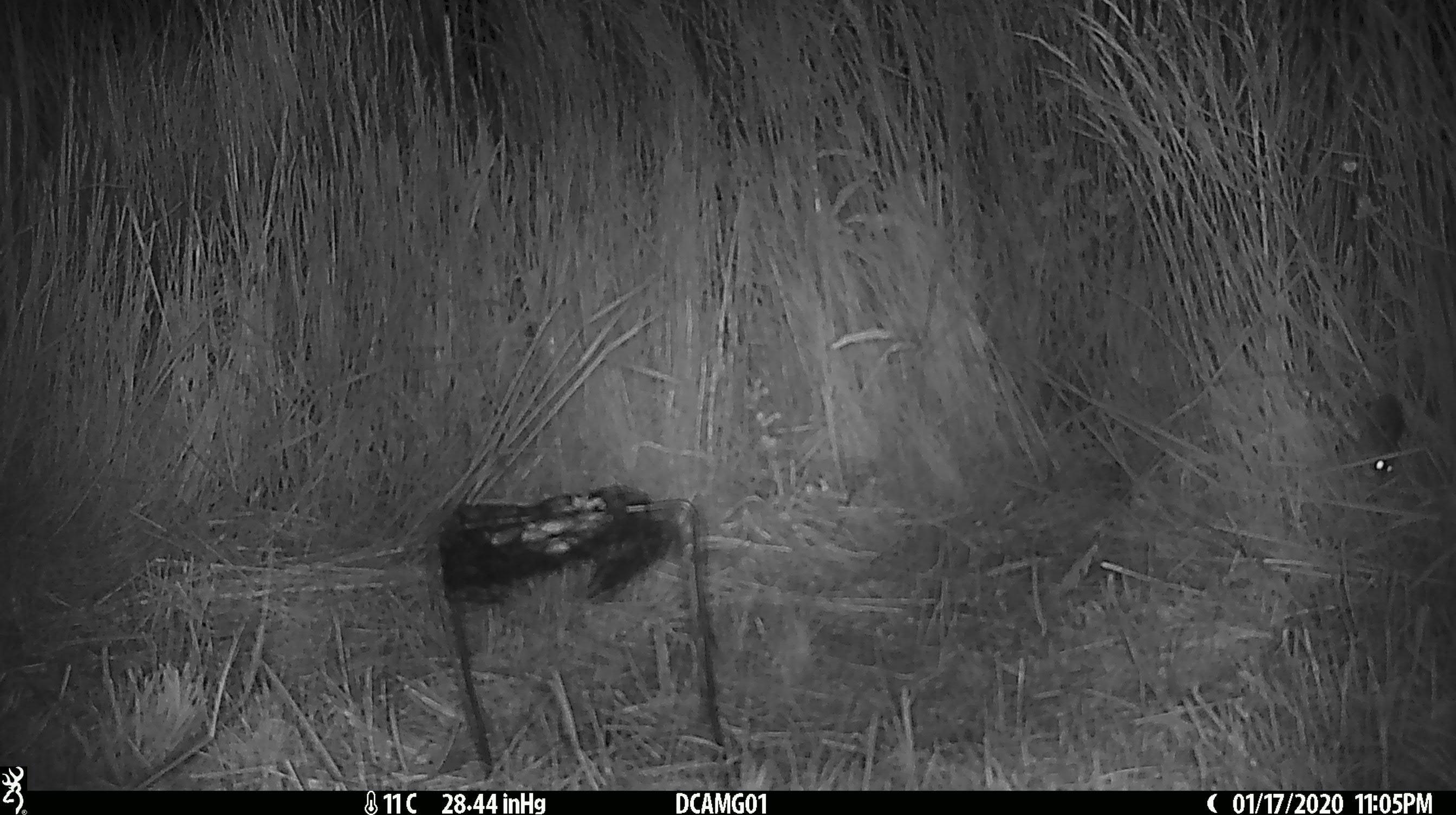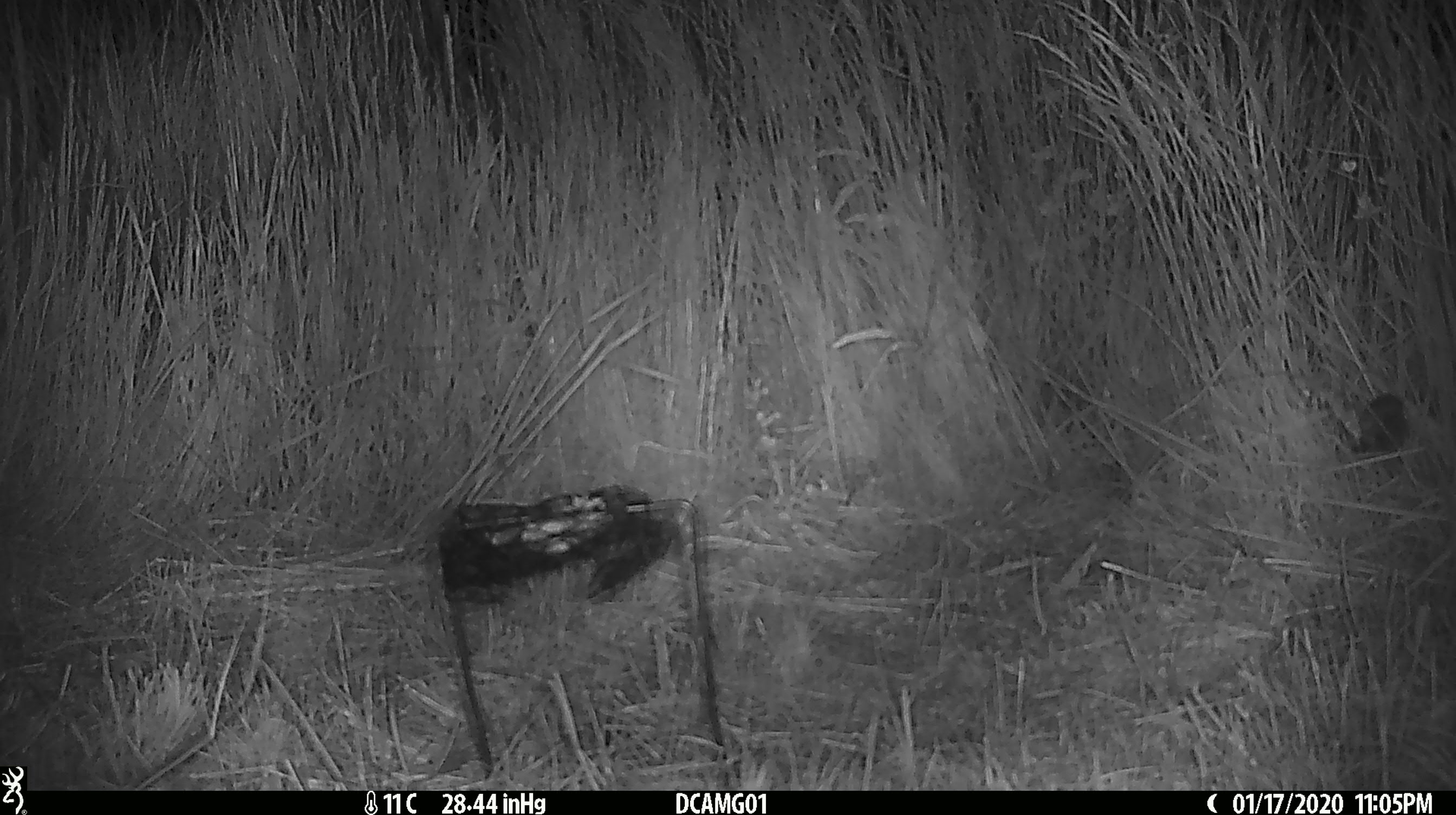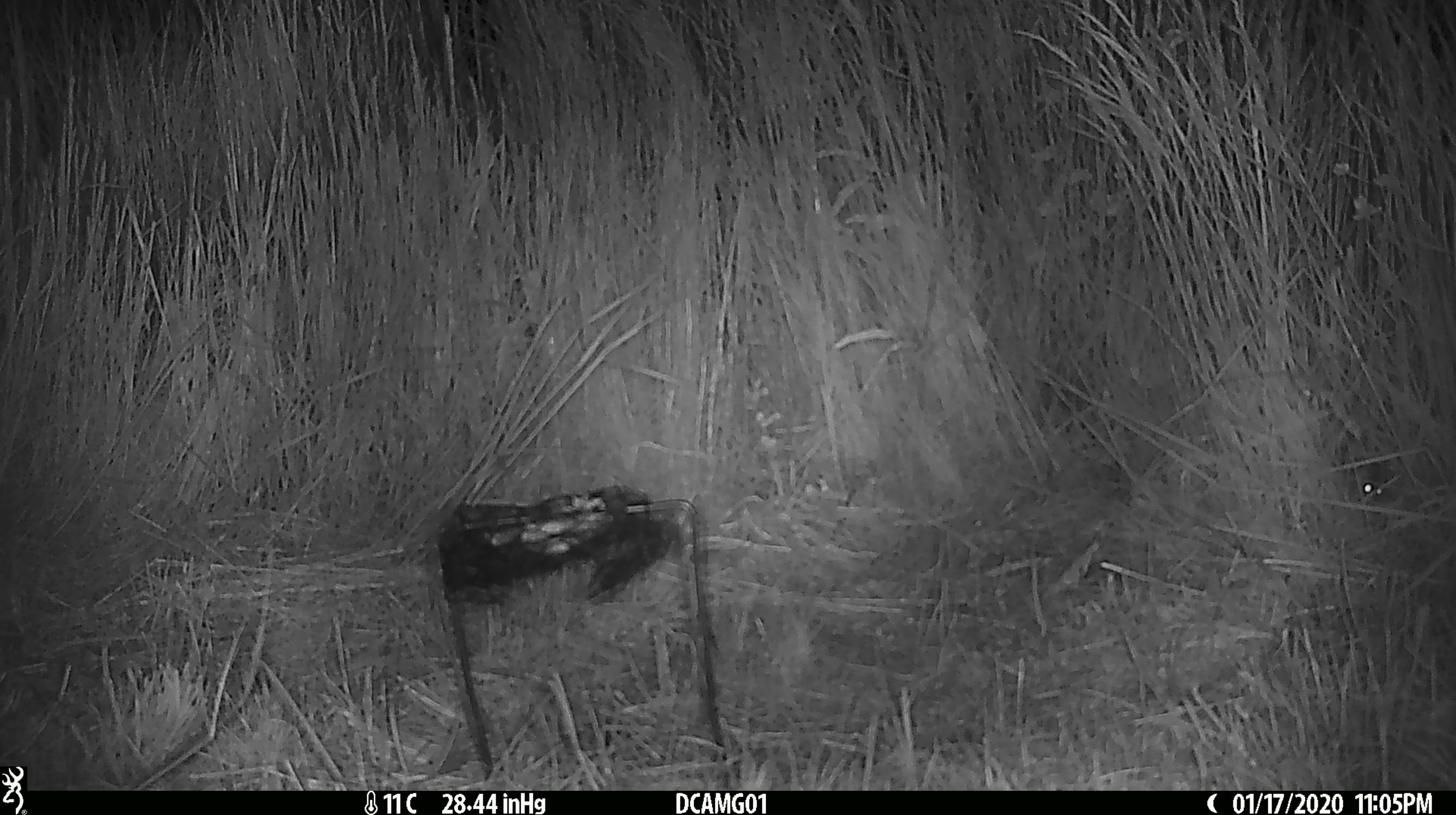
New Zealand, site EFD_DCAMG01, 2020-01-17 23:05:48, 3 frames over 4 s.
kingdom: Animalia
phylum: Chordata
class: Mammalia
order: Rodentia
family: Muridae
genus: Mus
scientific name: Mus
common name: mouse